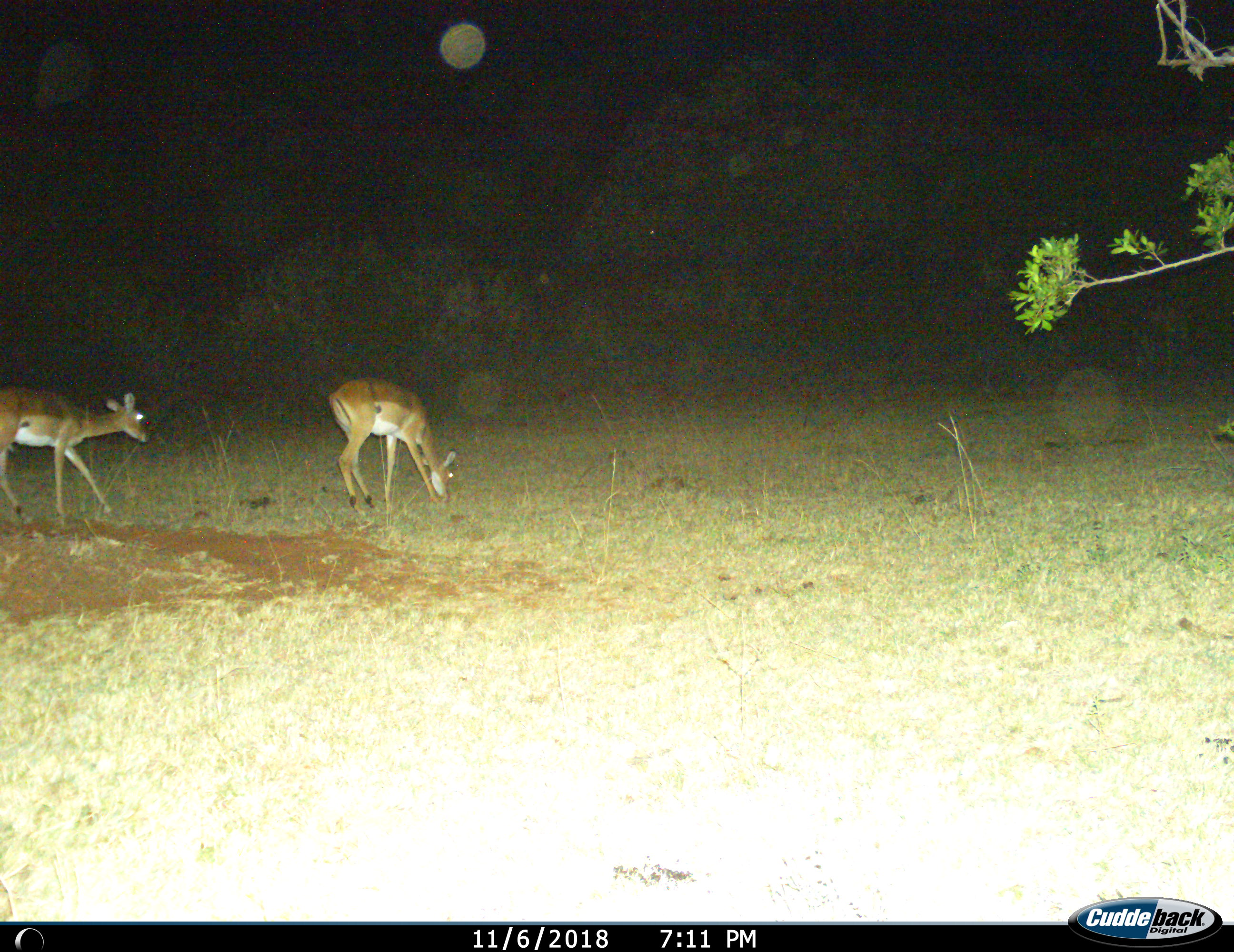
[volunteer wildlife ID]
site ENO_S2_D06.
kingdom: Animalia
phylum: Chordata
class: Mammalia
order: Artiodactyla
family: Bovidae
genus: Aepyceros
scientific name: Aepyceros melampus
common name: impala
Impala (Aepyceros melampus), count 2. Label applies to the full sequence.